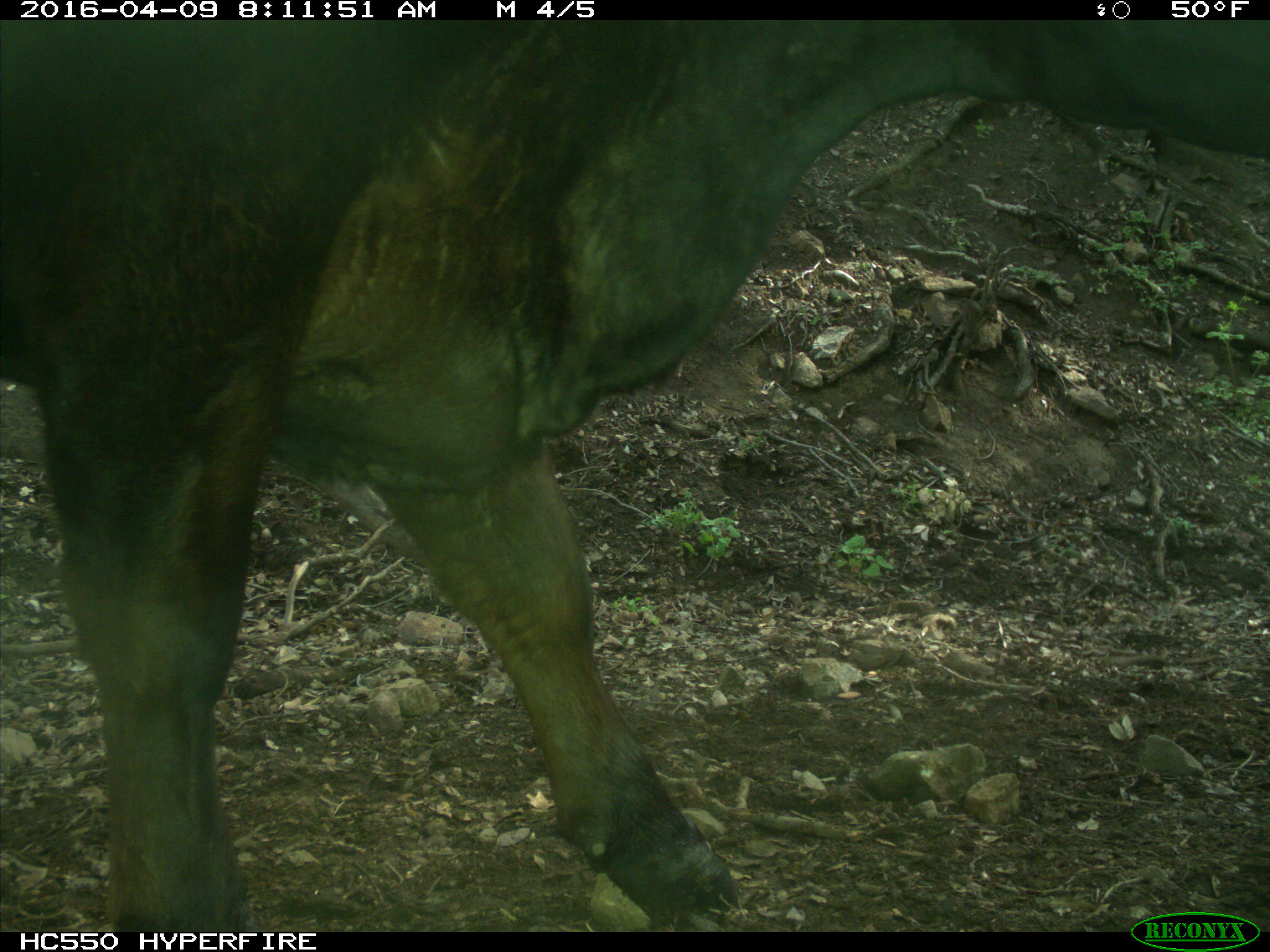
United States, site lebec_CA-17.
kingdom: Animalia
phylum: Chordata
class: Mammalia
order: Artiodactyla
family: Bovidae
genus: Bos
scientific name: Bos taurus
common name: domestic cow